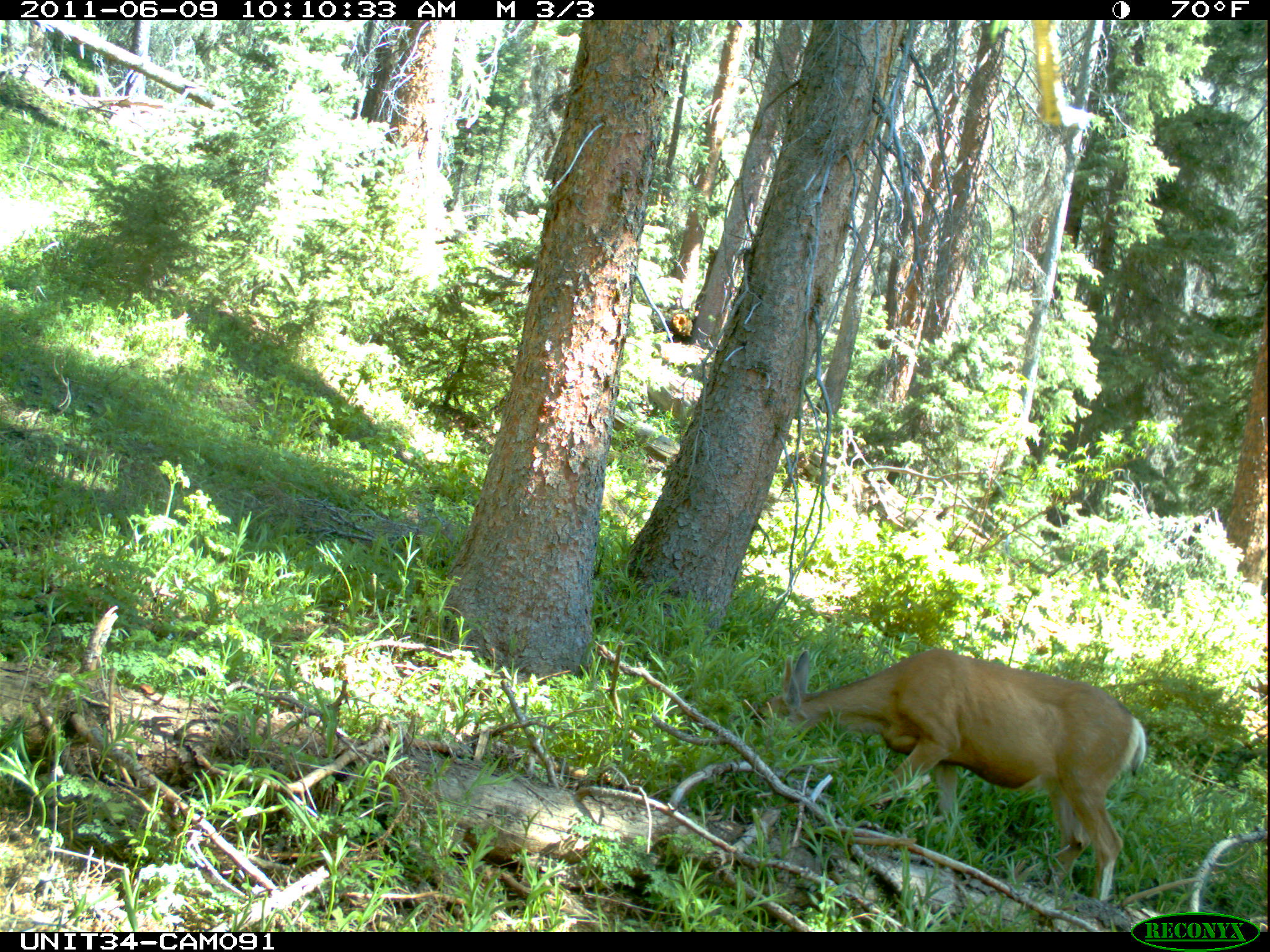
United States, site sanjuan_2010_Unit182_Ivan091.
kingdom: Animalia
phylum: Chordata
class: Mammalia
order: Artiodactyla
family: Cervidae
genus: Odocoileus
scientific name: Odocoileus hemionus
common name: mule deer